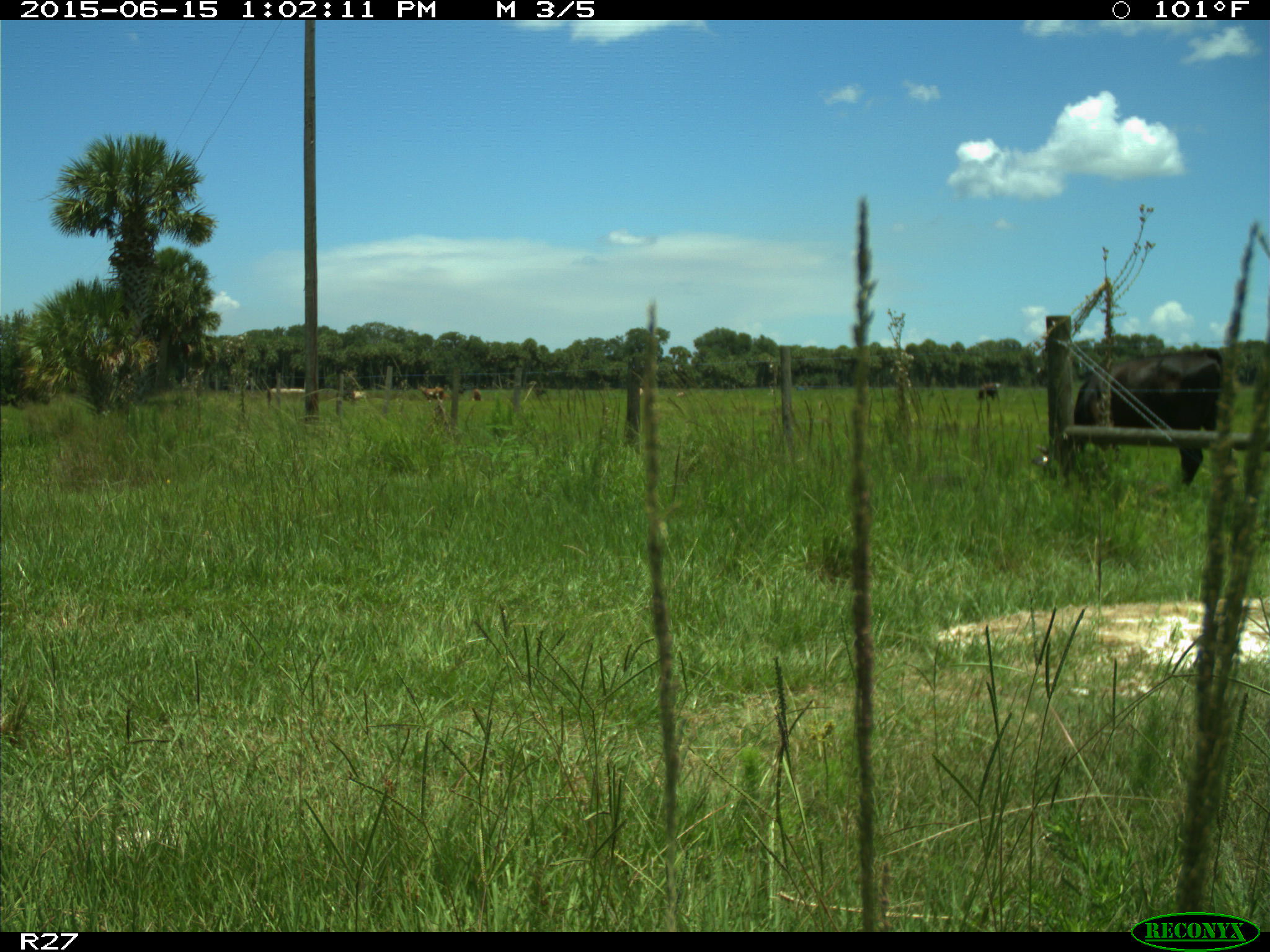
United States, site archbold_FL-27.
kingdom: Animalia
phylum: Chordata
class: Mammalia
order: Artiodactyla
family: Bovidae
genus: Bos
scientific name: Bos taurus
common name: domestic cow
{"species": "Bos taurus (domestic cow)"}